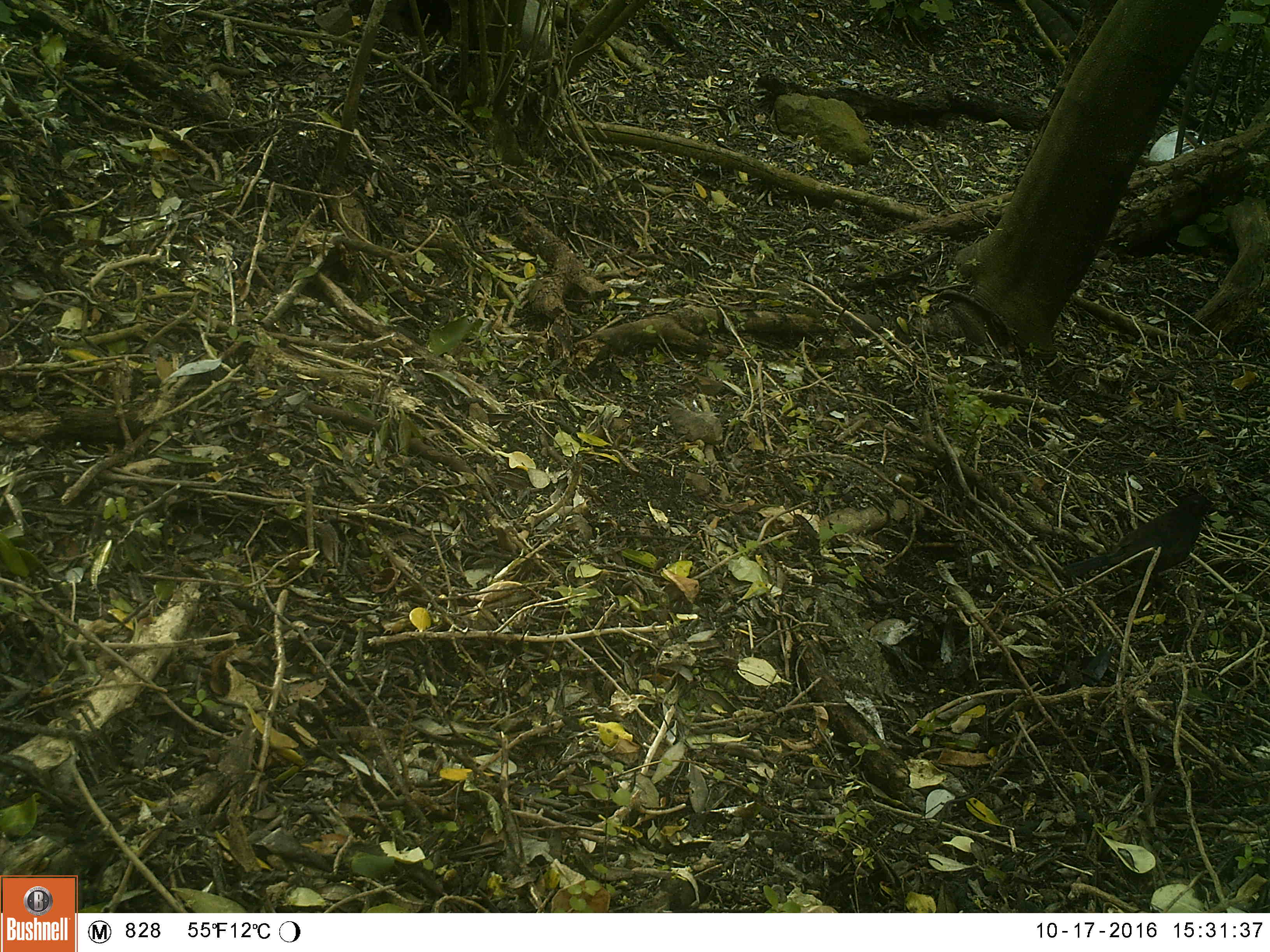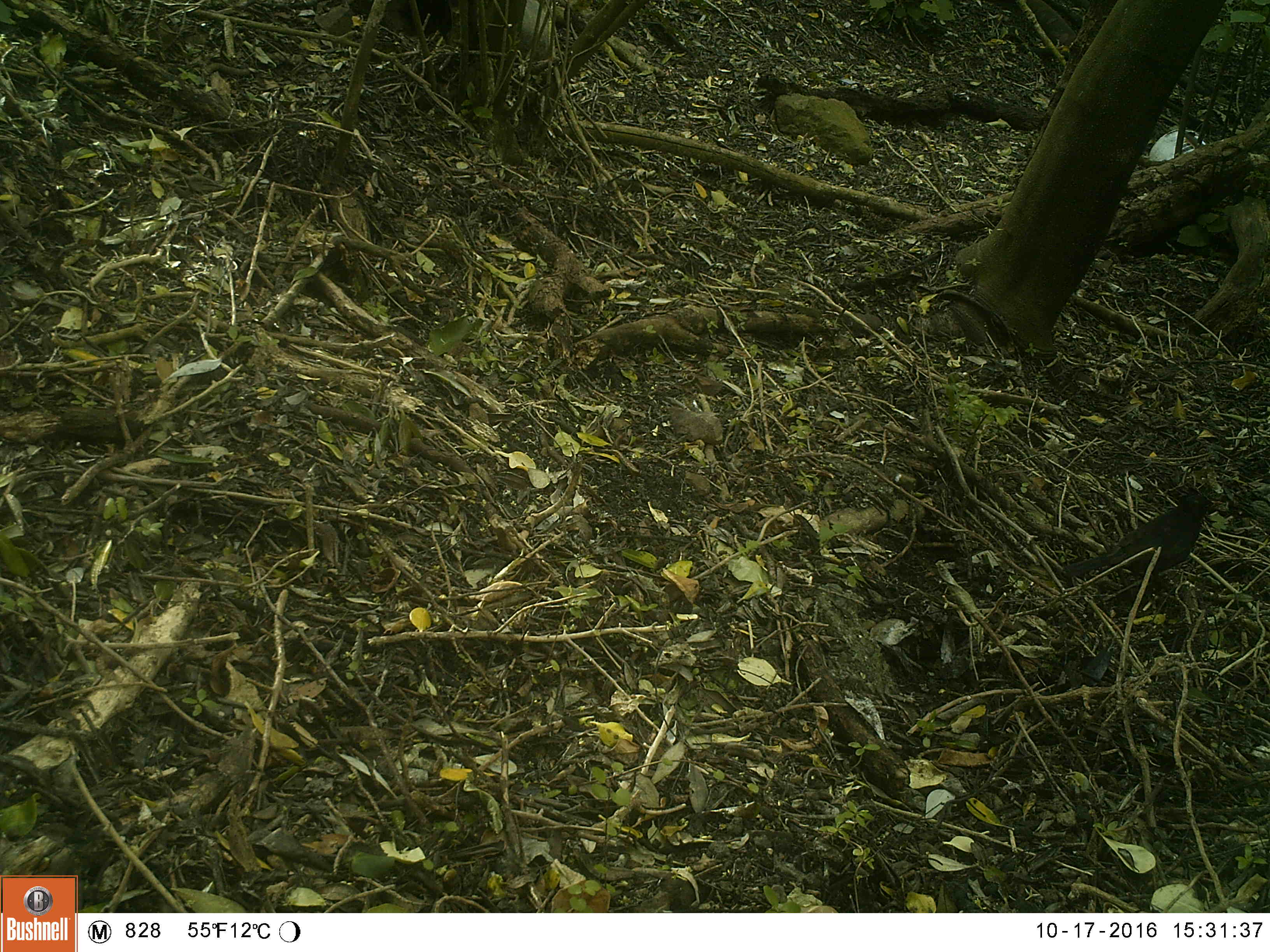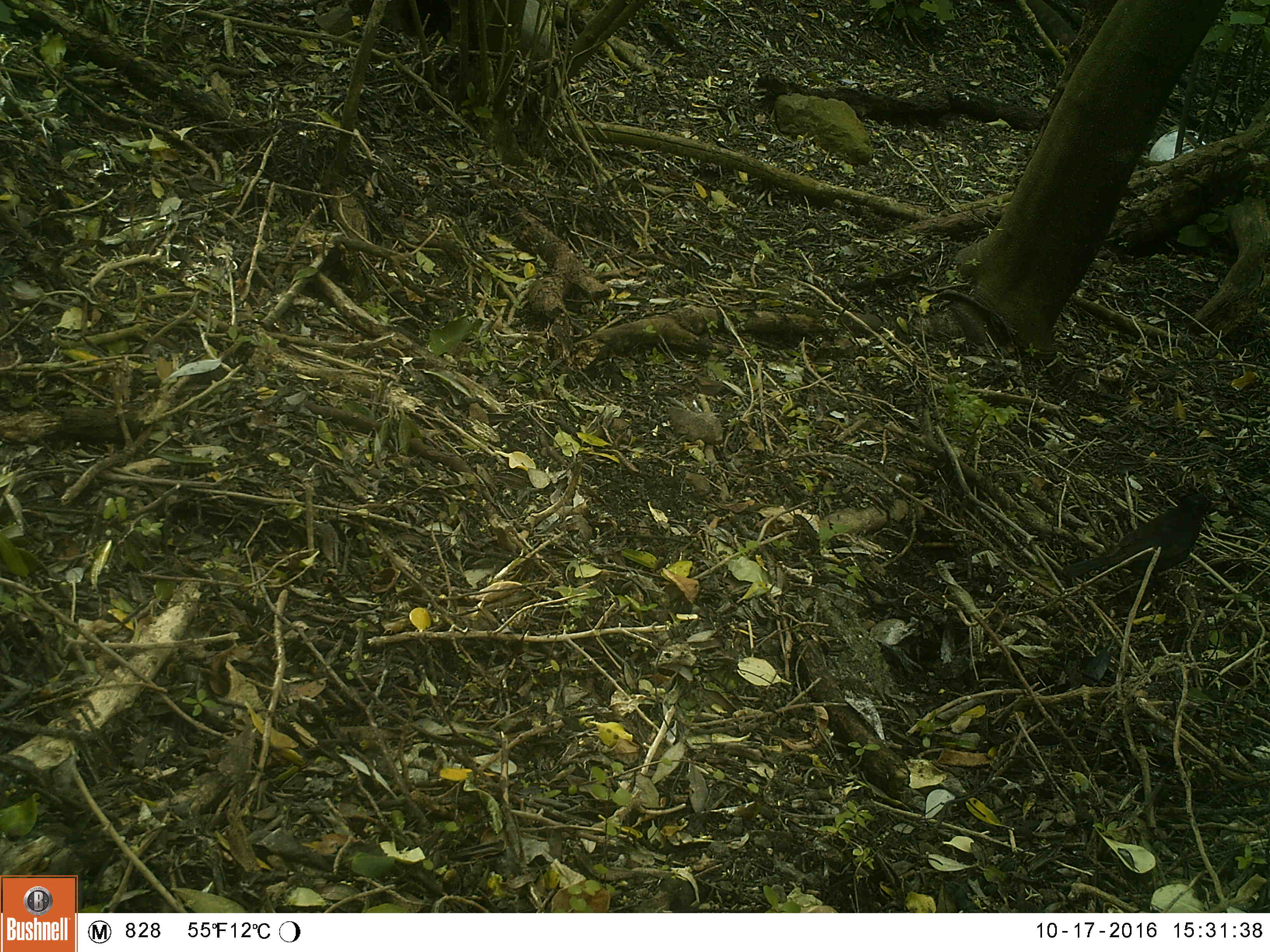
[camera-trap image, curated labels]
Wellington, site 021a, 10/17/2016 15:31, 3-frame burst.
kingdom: Animalia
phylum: Chordata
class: Aves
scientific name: Aves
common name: bird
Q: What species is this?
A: Bird (Aves).